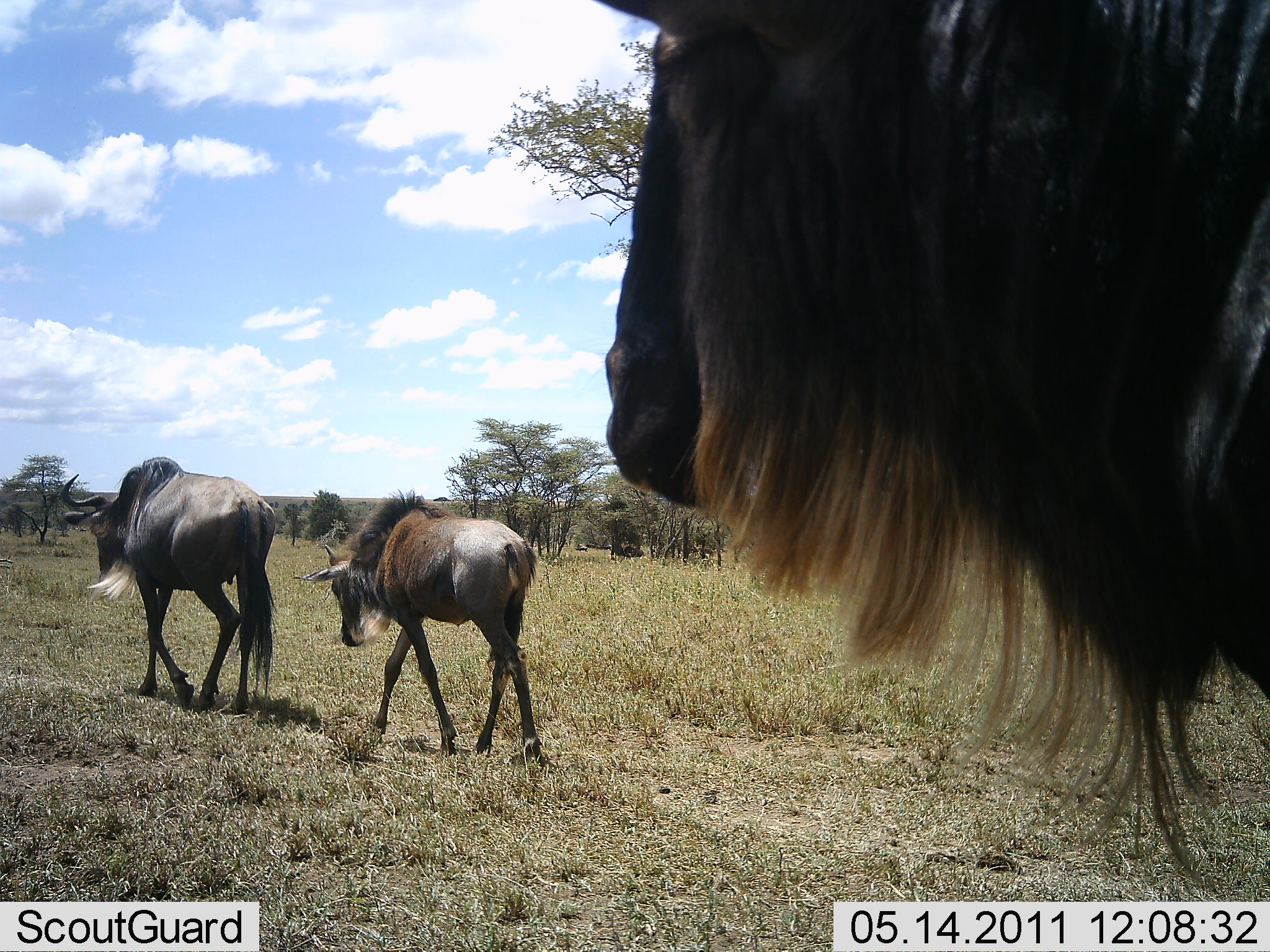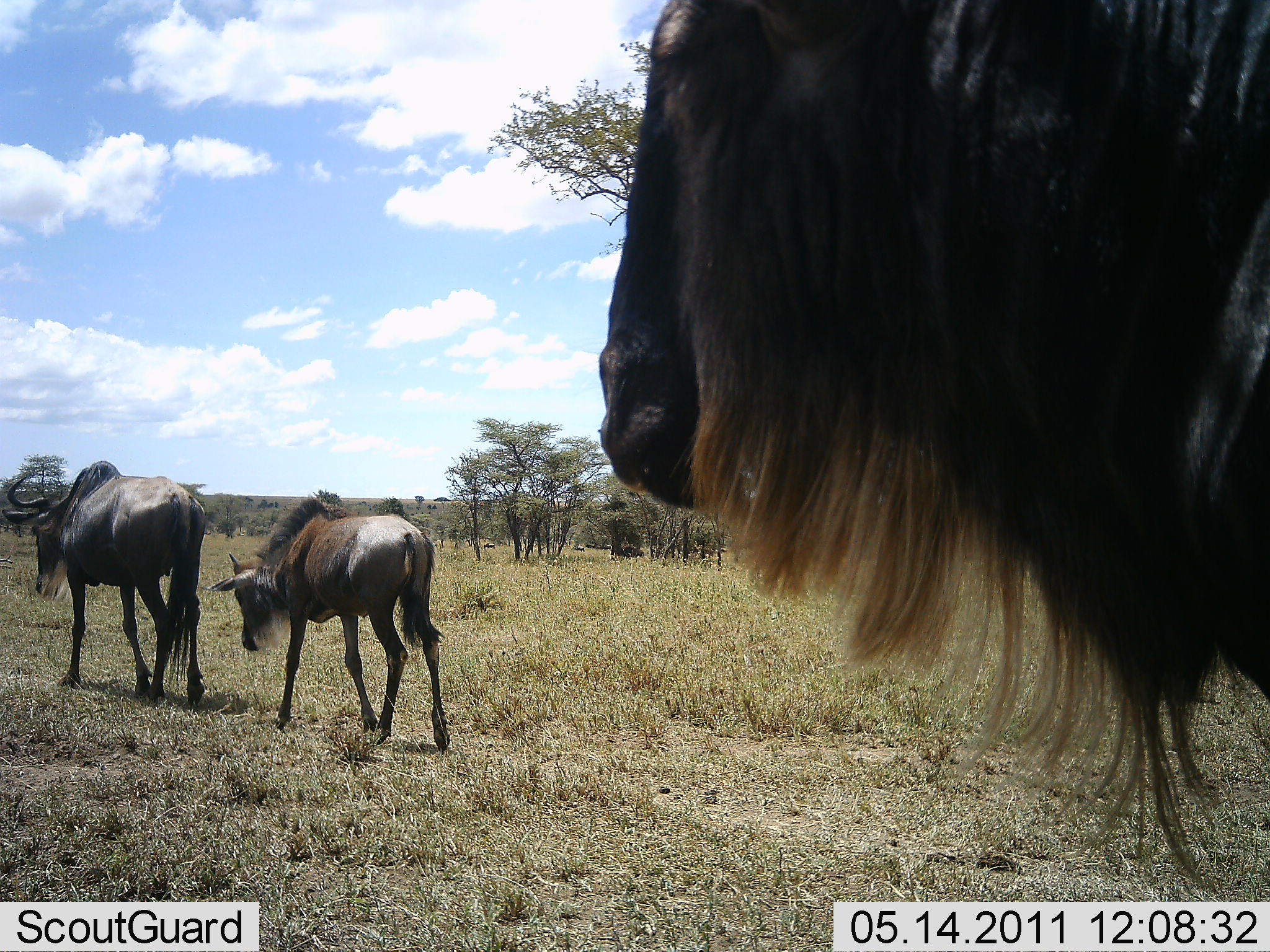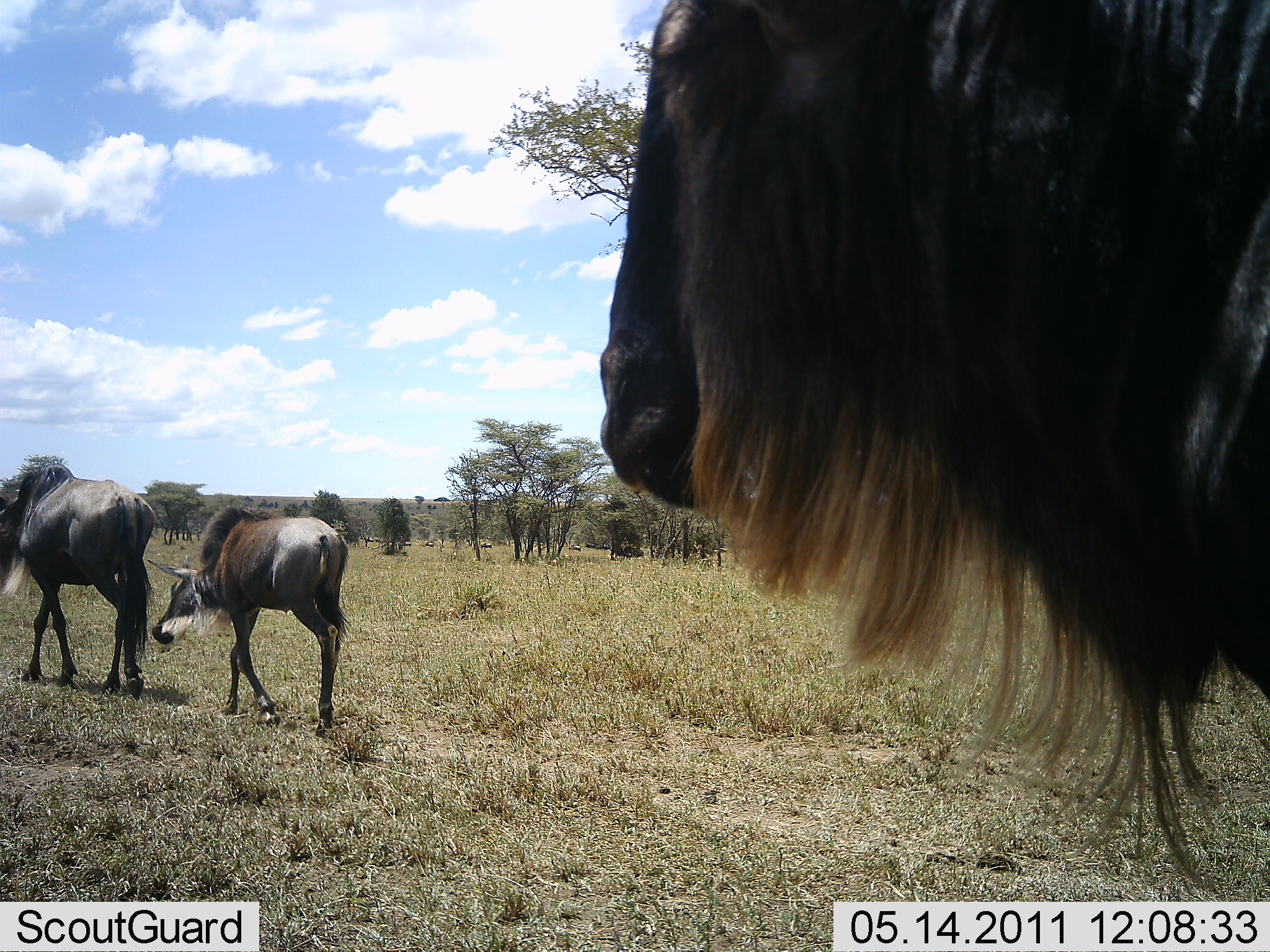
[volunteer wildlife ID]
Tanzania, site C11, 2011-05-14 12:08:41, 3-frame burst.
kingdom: Animalia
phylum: Chordata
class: Mammalia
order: Artiodactyla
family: Bovidae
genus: Connochaetes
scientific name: Connochaetes taurinus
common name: blue wildebeest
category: wildebeest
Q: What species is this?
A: Wildebeest (blue wildebeest) (Connochaetes taurinus).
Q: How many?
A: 3.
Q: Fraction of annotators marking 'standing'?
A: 58%.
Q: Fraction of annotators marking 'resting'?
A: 0%.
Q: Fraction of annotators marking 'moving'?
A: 83%.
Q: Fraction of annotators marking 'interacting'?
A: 8%.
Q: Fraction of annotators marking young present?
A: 33%.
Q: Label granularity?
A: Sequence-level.